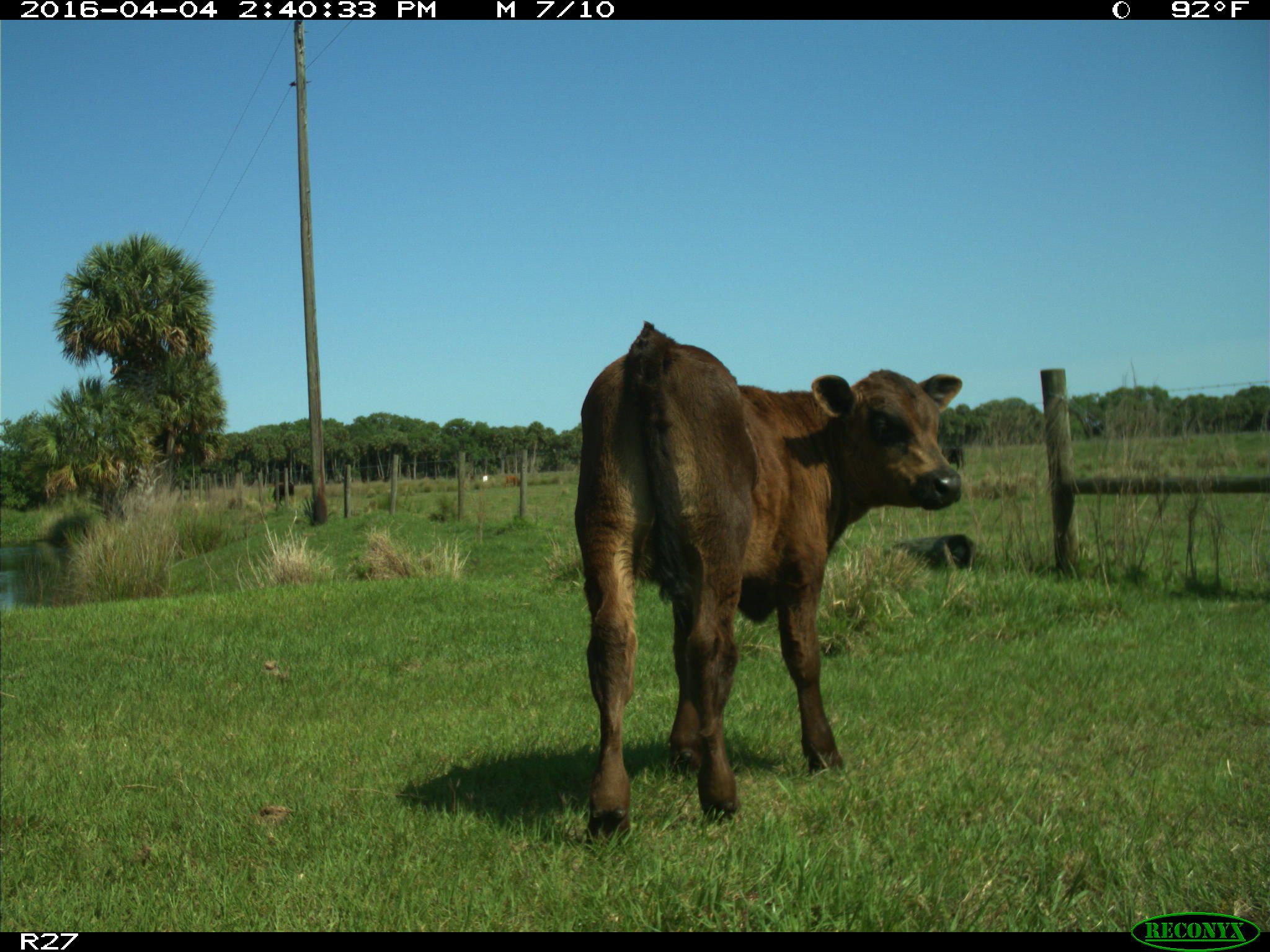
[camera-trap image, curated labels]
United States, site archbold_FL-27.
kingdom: Animalia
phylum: Chordata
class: Mammalia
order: Artiodactyla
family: Bovidae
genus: Bos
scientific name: Bos taurus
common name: domestic cow